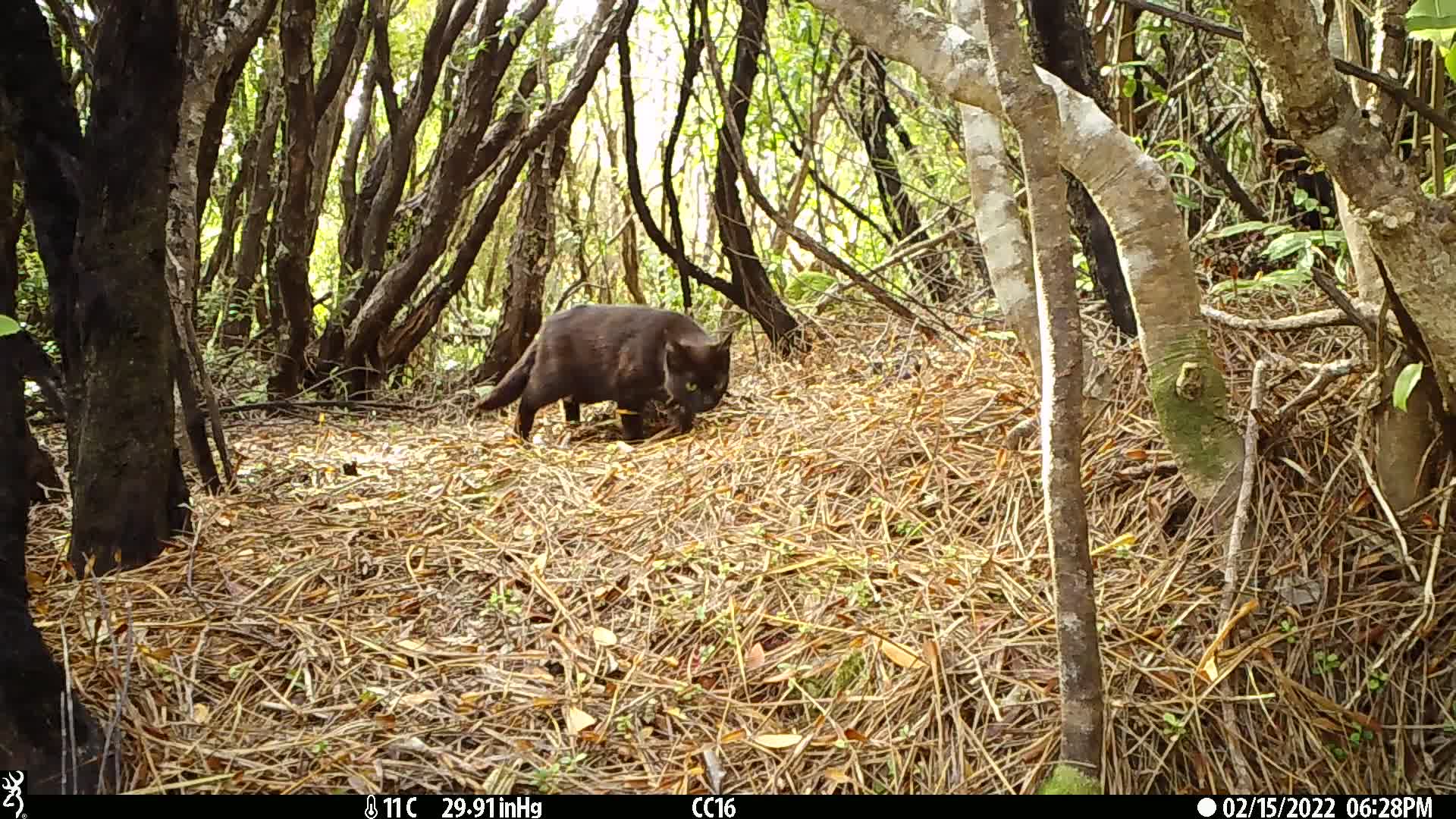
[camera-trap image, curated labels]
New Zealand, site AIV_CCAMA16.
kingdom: Animalia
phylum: Chordata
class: Mammalia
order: Carnivora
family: Felidae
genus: Felis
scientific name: Felis catus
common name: domestic cat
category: cat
Cat (domestic cat) (Felis catus).